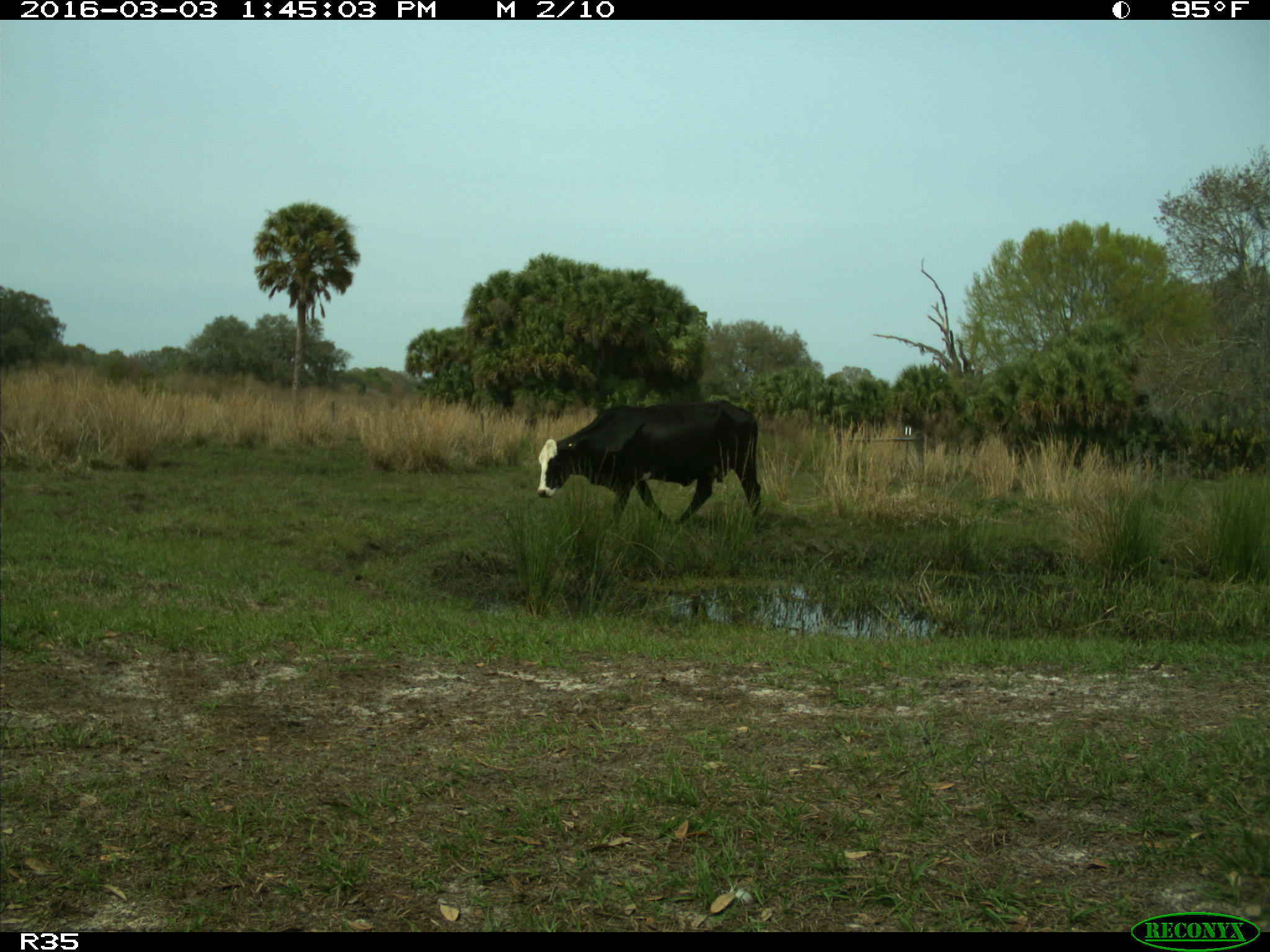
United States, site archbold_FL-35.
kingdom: Animalia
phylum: Chordata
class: Mammalia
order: Artiodactyla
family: Bovidae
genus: Bos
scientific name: Bos taurus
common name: domestic cow